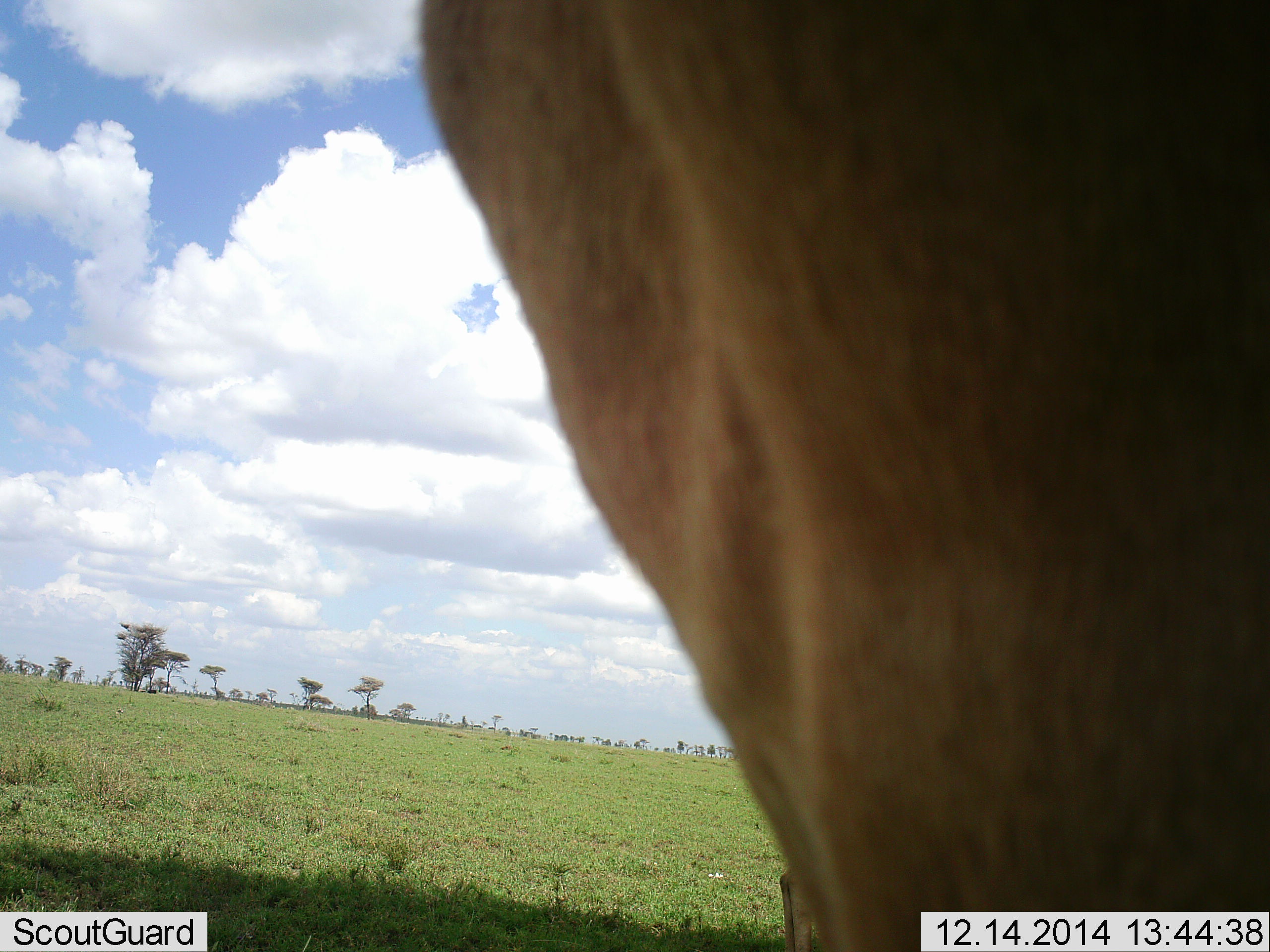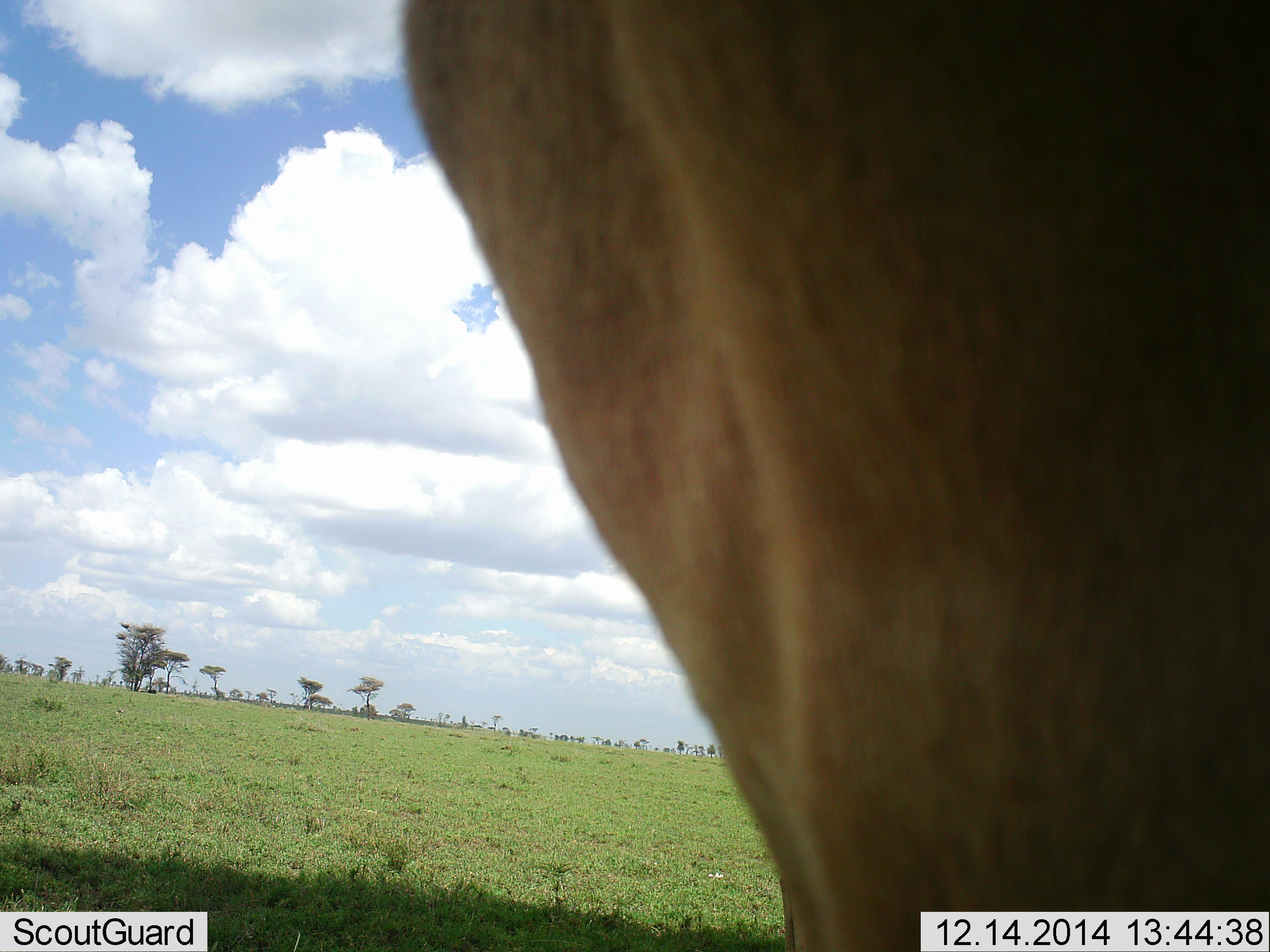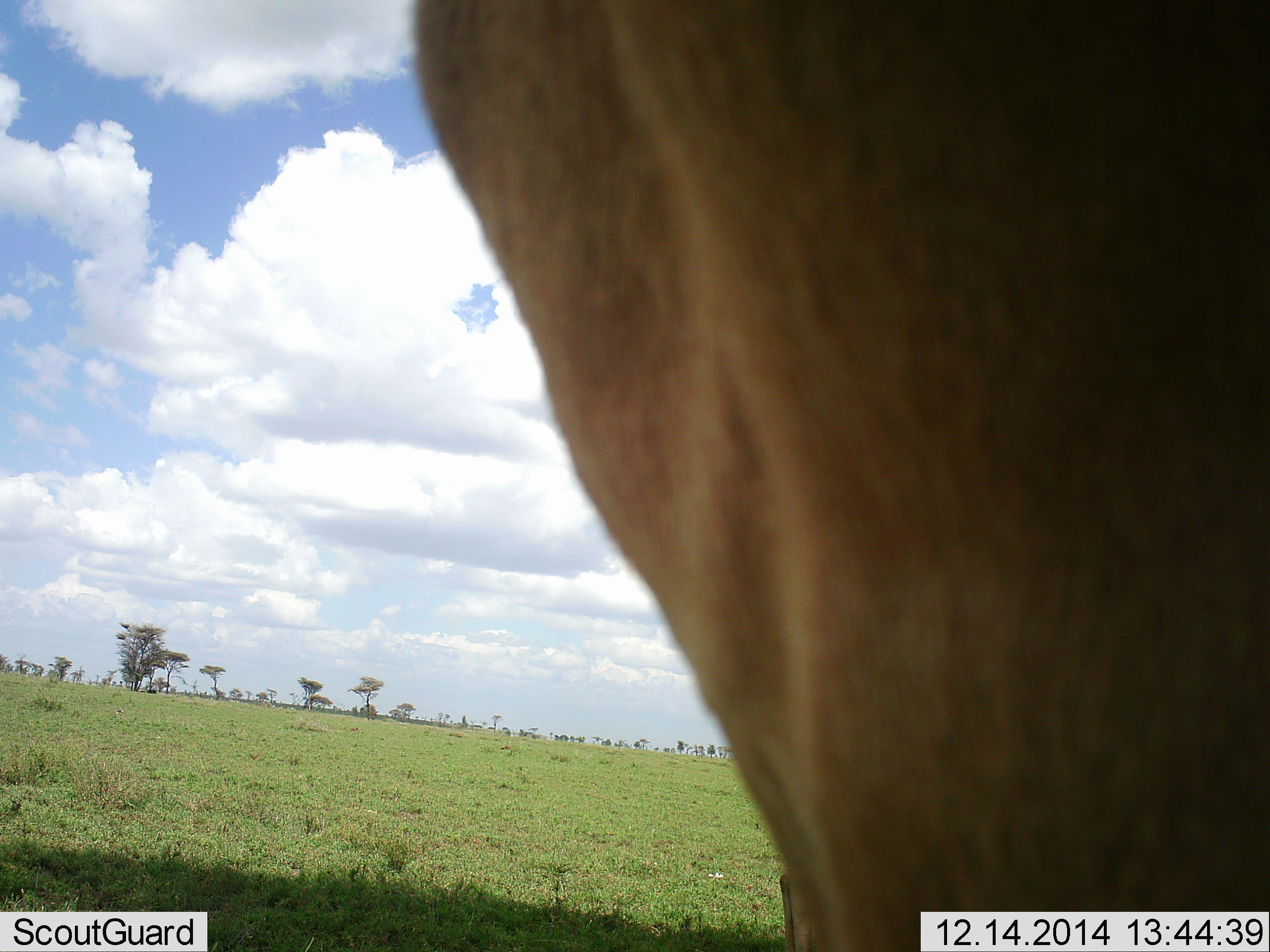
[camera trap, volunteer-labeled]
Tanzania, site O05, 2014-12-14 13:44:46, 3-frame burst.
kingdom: Animalia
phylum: Chordata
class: Mammalia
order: Artiodactyla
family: Bovidae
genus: Alcelaphus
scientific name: Alcelaphus buselaphus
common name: hartebeest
Hartebeest (Alcelaphus buselaphus), count 1. Behavior (volunteer vote fractions): standing 100%, resting 0%, moving 0%, interacting 0%. Young present (vote fraction): 0%. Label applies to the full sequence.